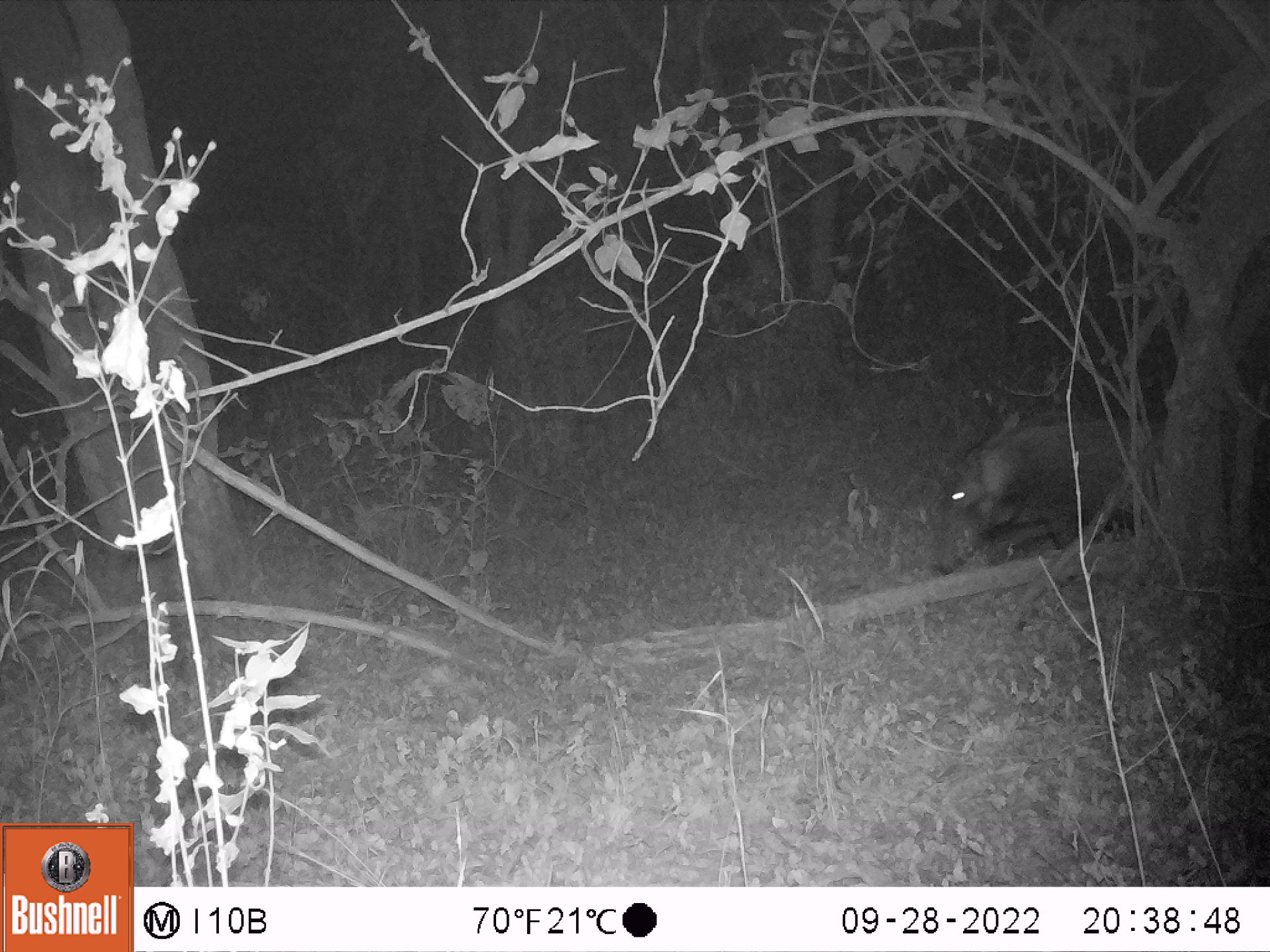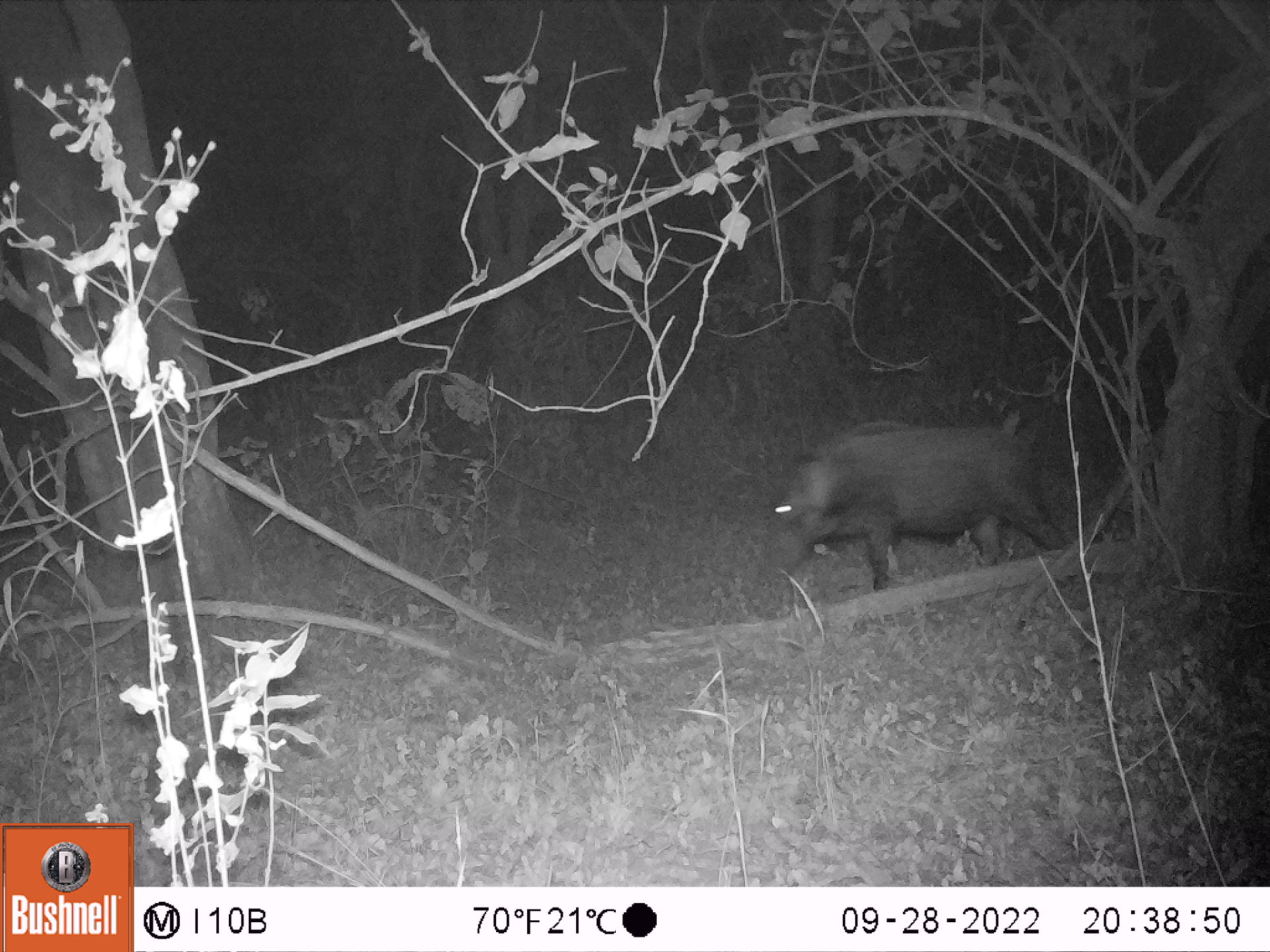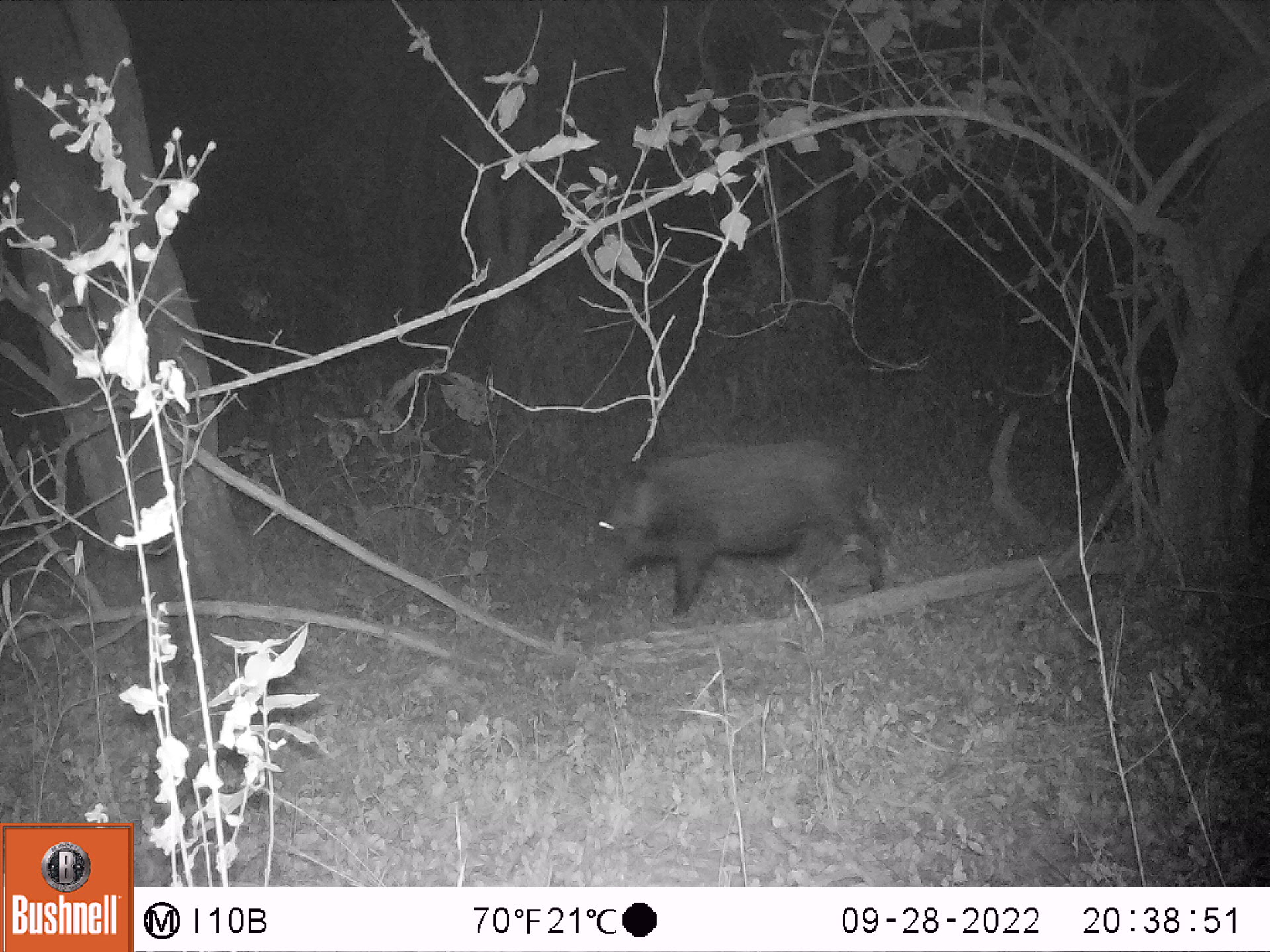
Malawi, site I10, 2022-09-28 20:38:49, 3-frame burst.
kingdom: Animalia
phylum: Chordata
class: Mammalia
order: Artiodactyla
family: Suidae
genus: Potamochoerus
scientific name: Potamochoerus larvatus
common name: bushpig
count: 1